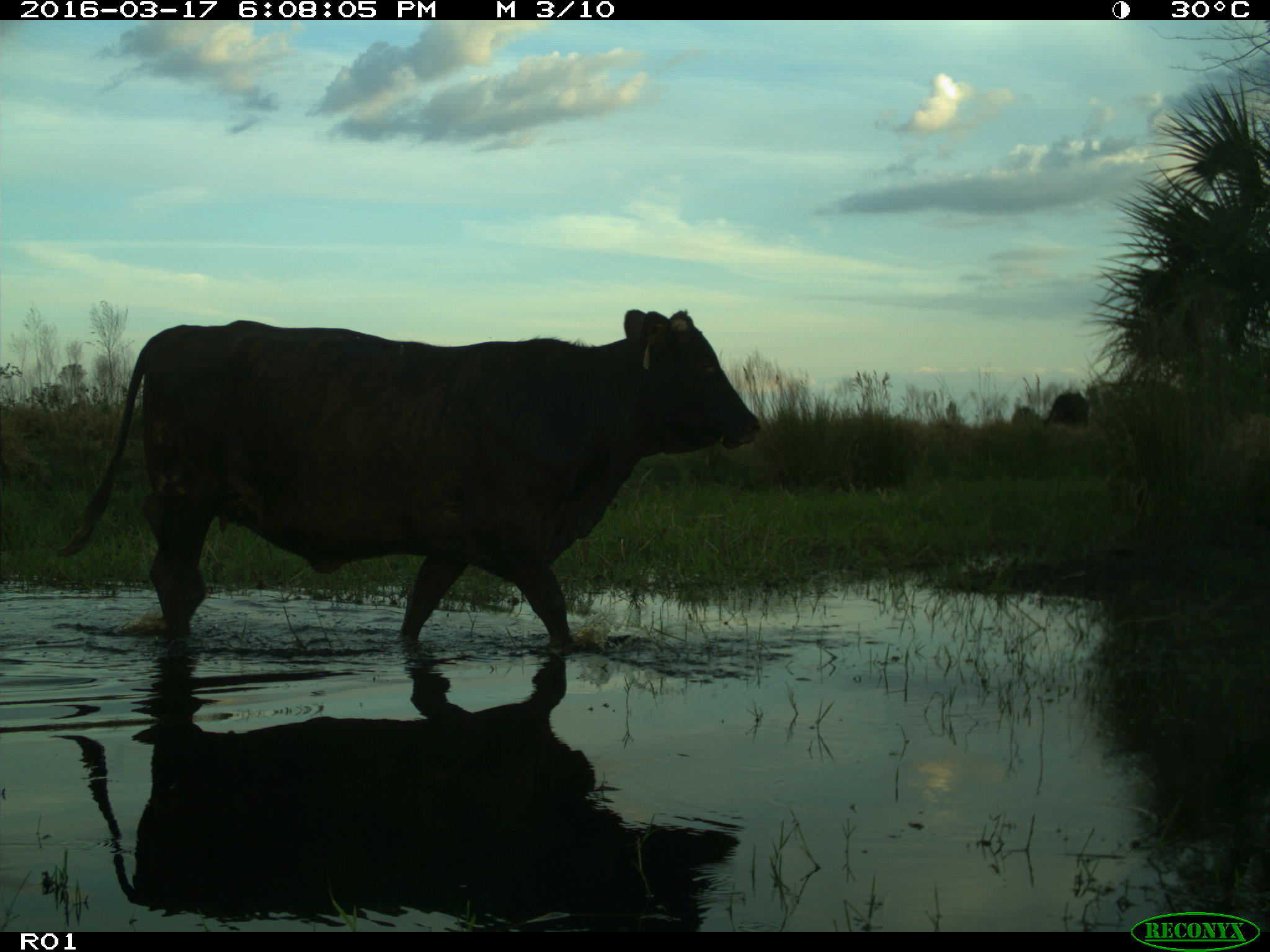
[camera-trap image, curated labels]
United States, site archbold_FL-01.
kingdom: Animalia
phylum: Chordata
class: Mammalia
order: Artiodactyla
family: Bovidae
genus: Bos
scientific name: Bos taurus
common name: domestic cow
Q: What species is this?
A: Bos taurus (domestic cow).